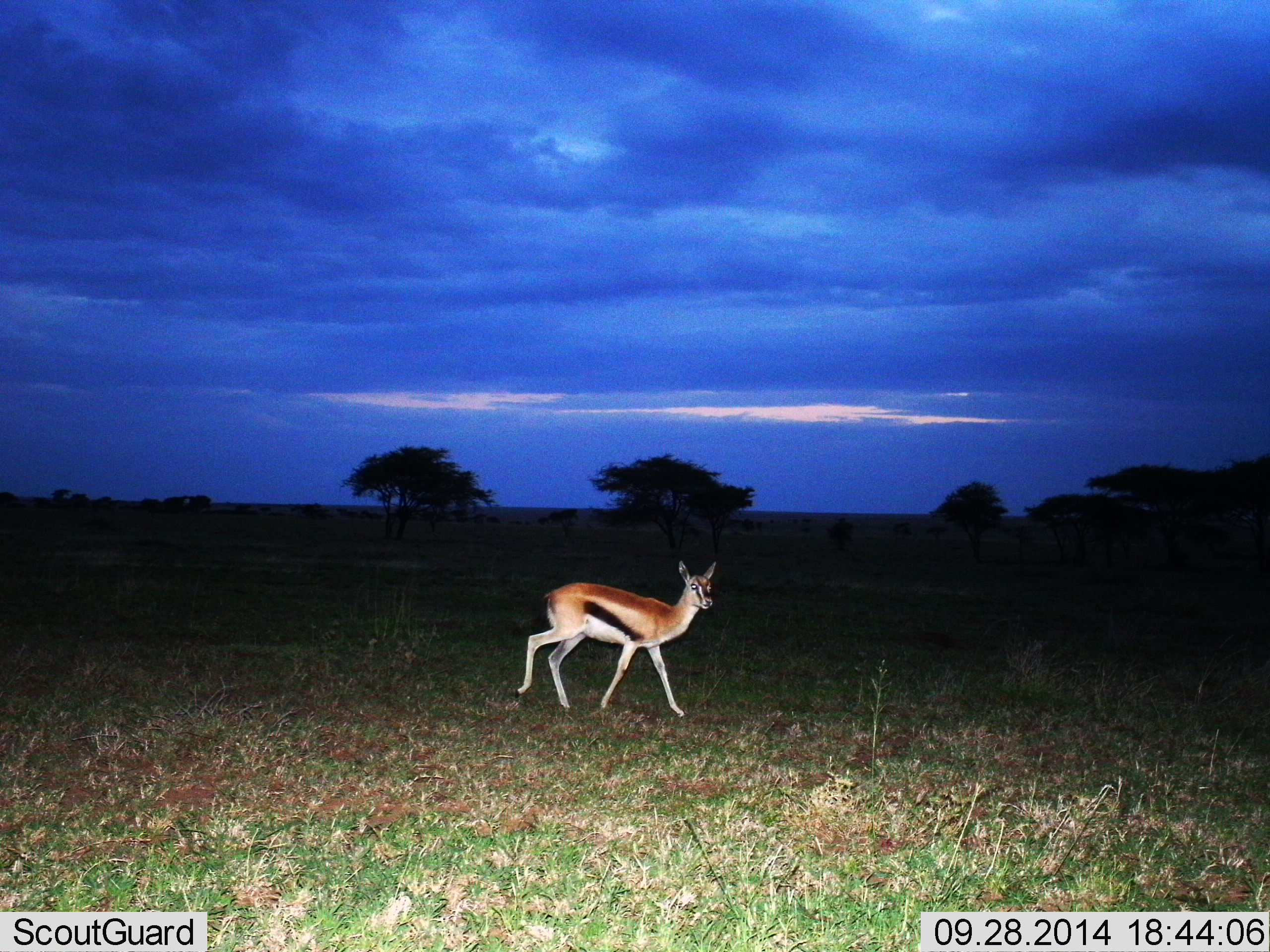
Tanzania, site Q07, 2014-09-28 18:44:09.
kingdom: Animalia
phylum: Chordata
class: Mammalia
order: Artiodactyla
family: Bovidae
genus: Eudorcas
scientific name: Eudorcas thomsonii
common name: thomson's gazelle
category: gazellethomsons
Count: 1.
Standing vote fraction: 20%.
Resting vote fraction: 0%.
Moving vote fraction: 90%.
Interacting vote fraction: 0%.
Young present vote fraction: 0%.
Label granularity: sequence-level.